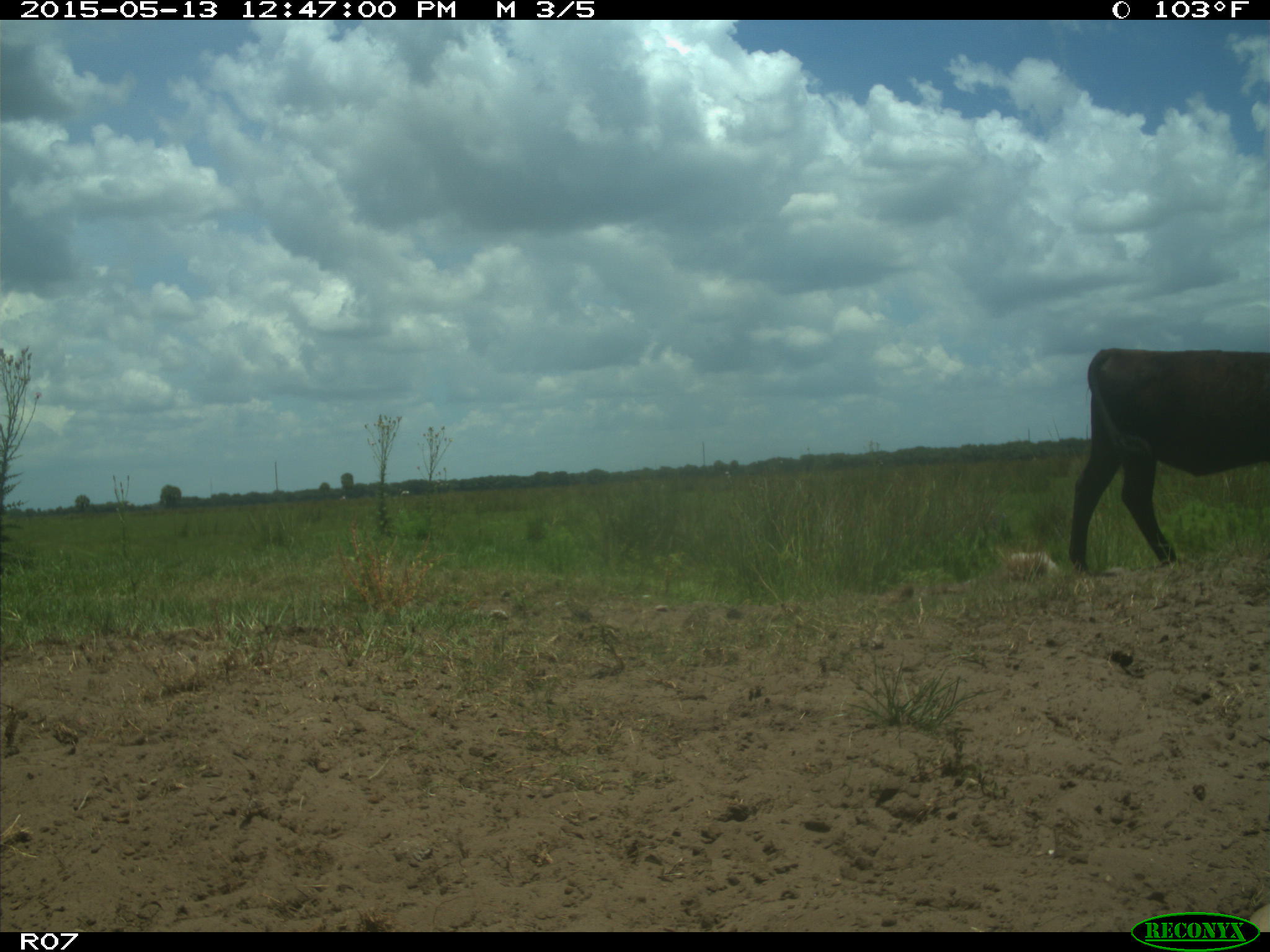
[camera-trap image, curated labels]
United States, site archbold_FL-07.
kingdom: Animalia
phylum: Chordata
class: Mammalia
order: Artiodactyla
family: Bovidae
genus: Bos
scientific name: Bos taurus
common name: domestic cow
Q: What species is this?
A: Bos taurus (domestic cow).